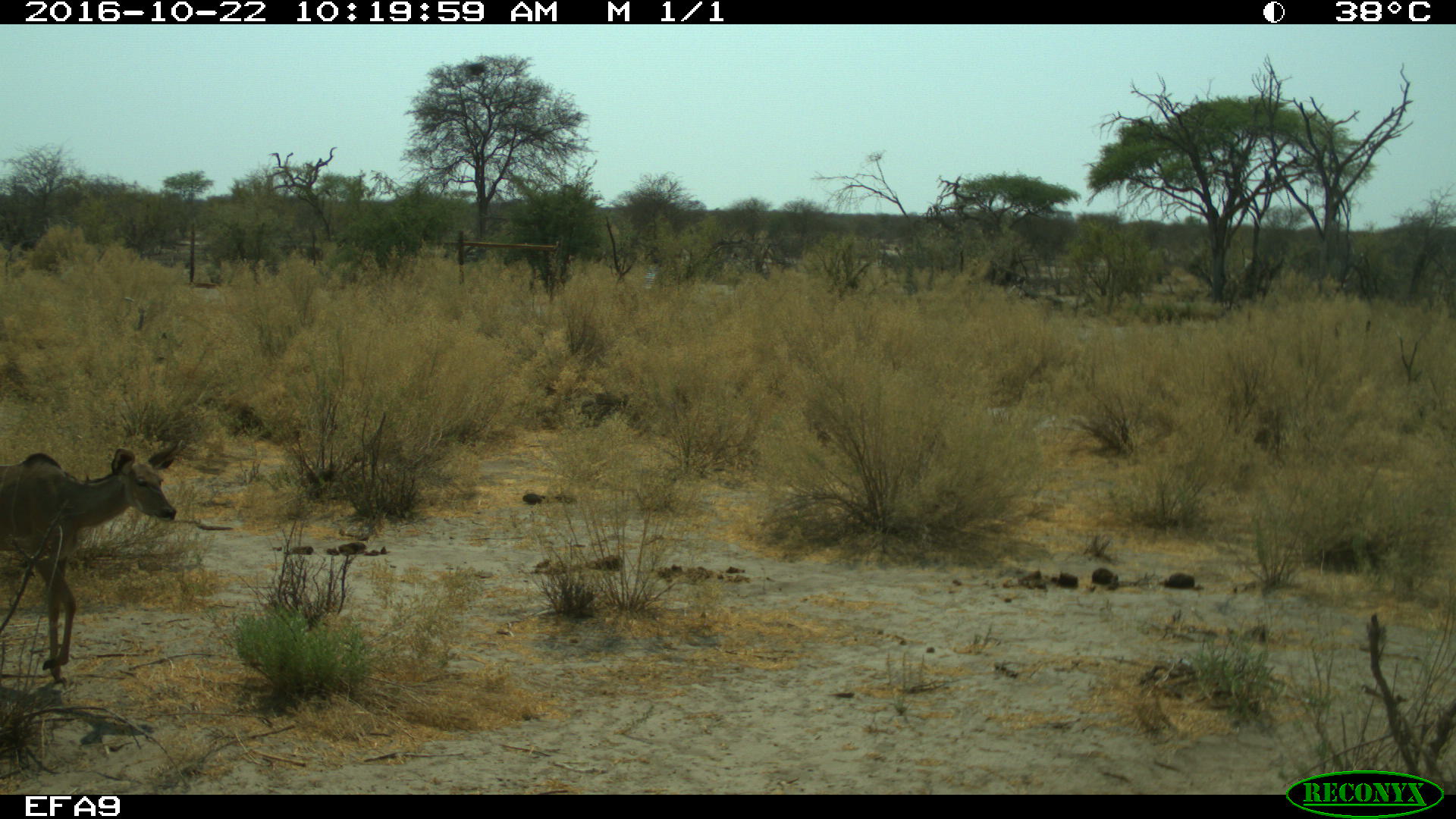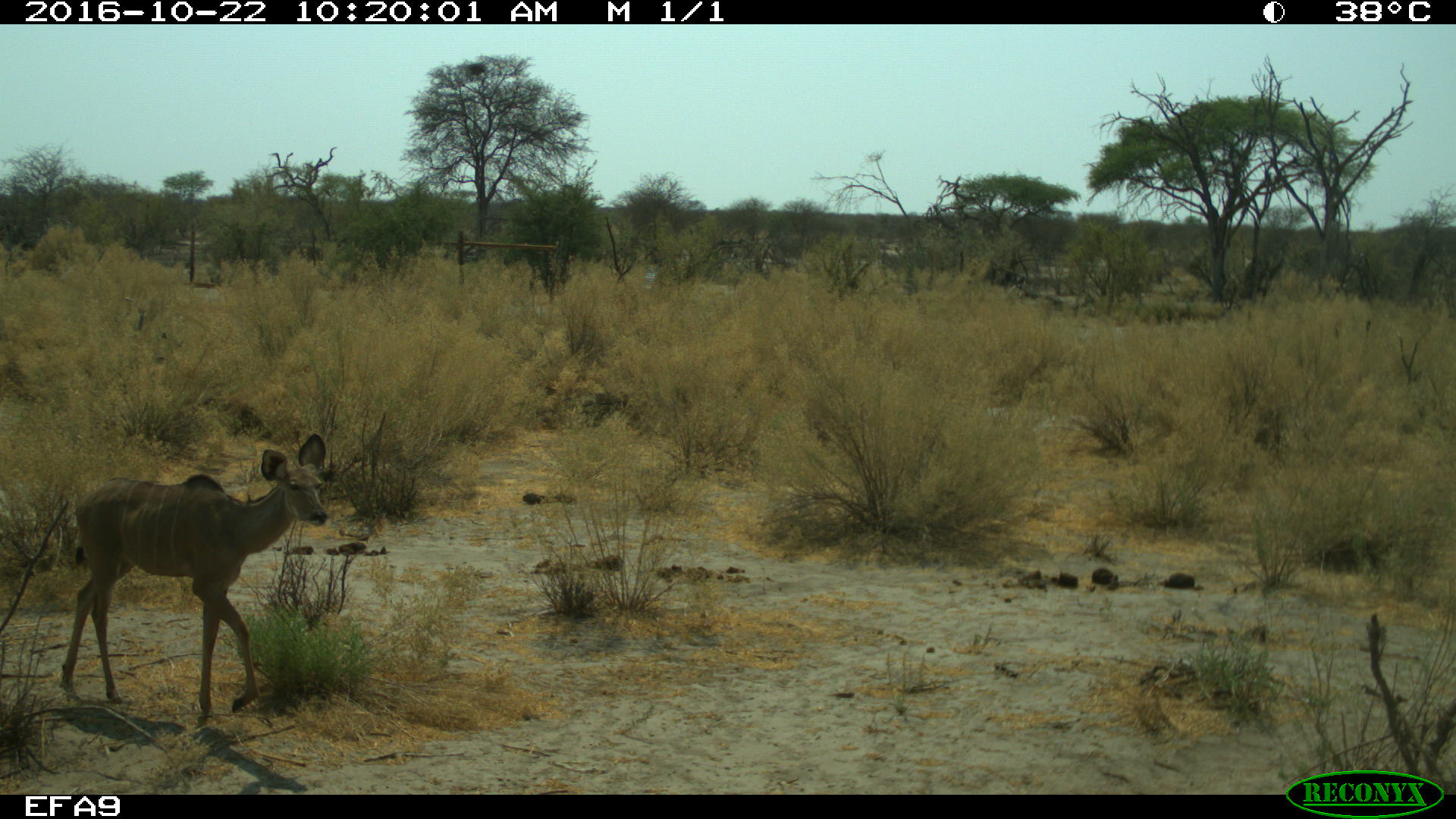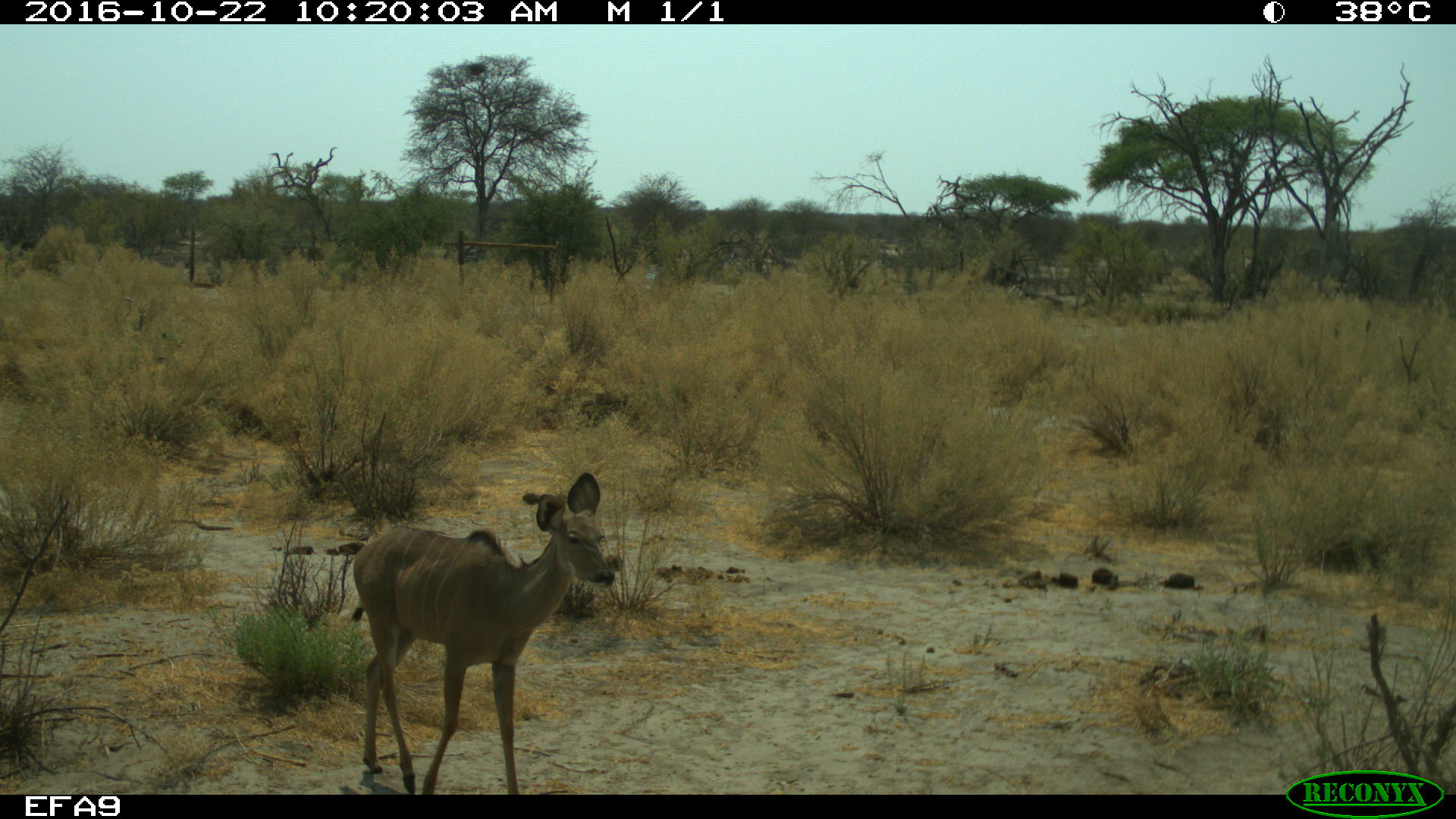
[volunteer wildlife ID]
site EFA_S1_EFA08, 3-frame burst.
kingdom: Animalia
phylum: Chordata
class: Mammalia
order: Artiodactyla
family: Bovidae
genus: Tragelaphus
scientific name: Tragelaphus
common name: kudu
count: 1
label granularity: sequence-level